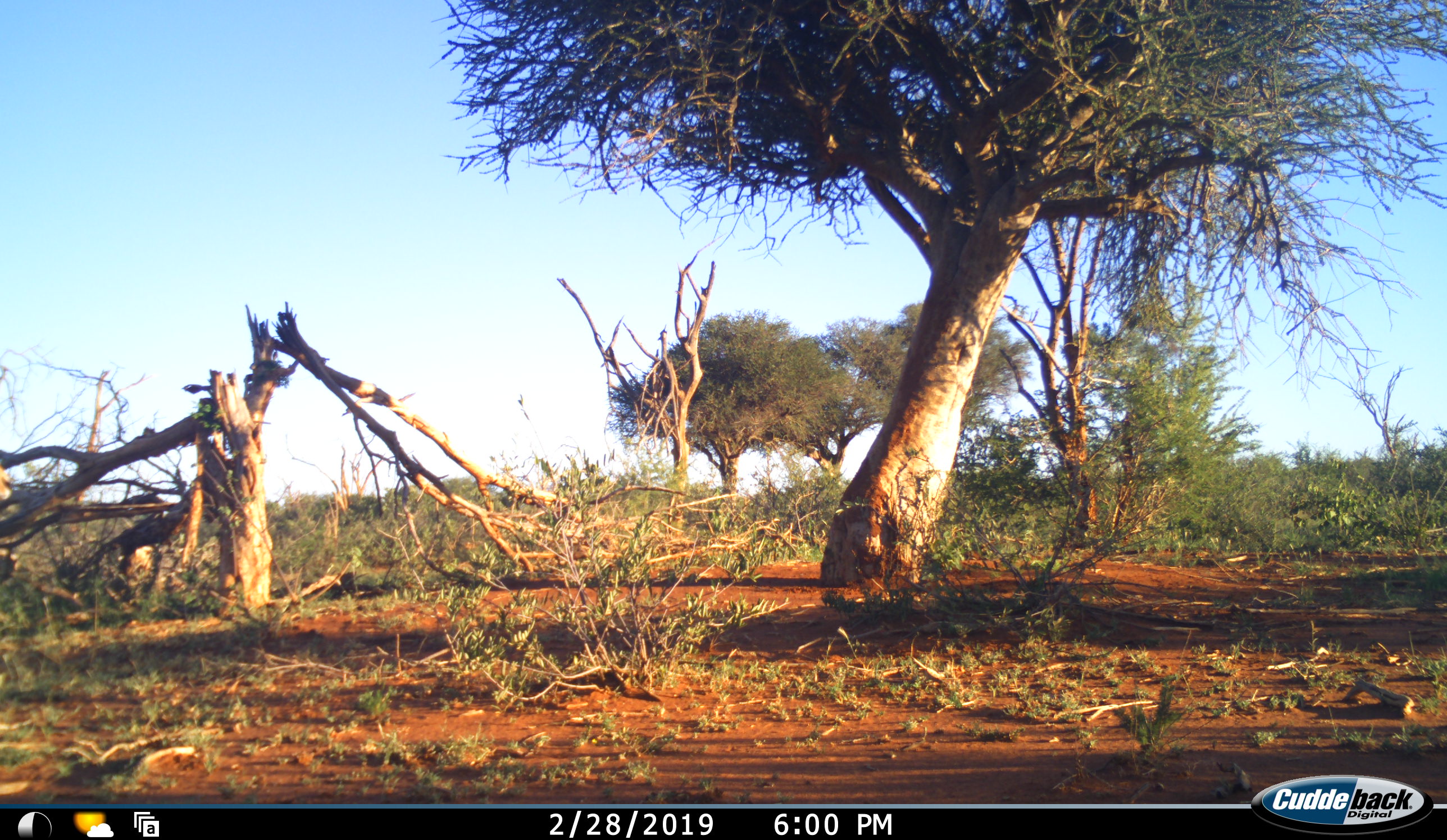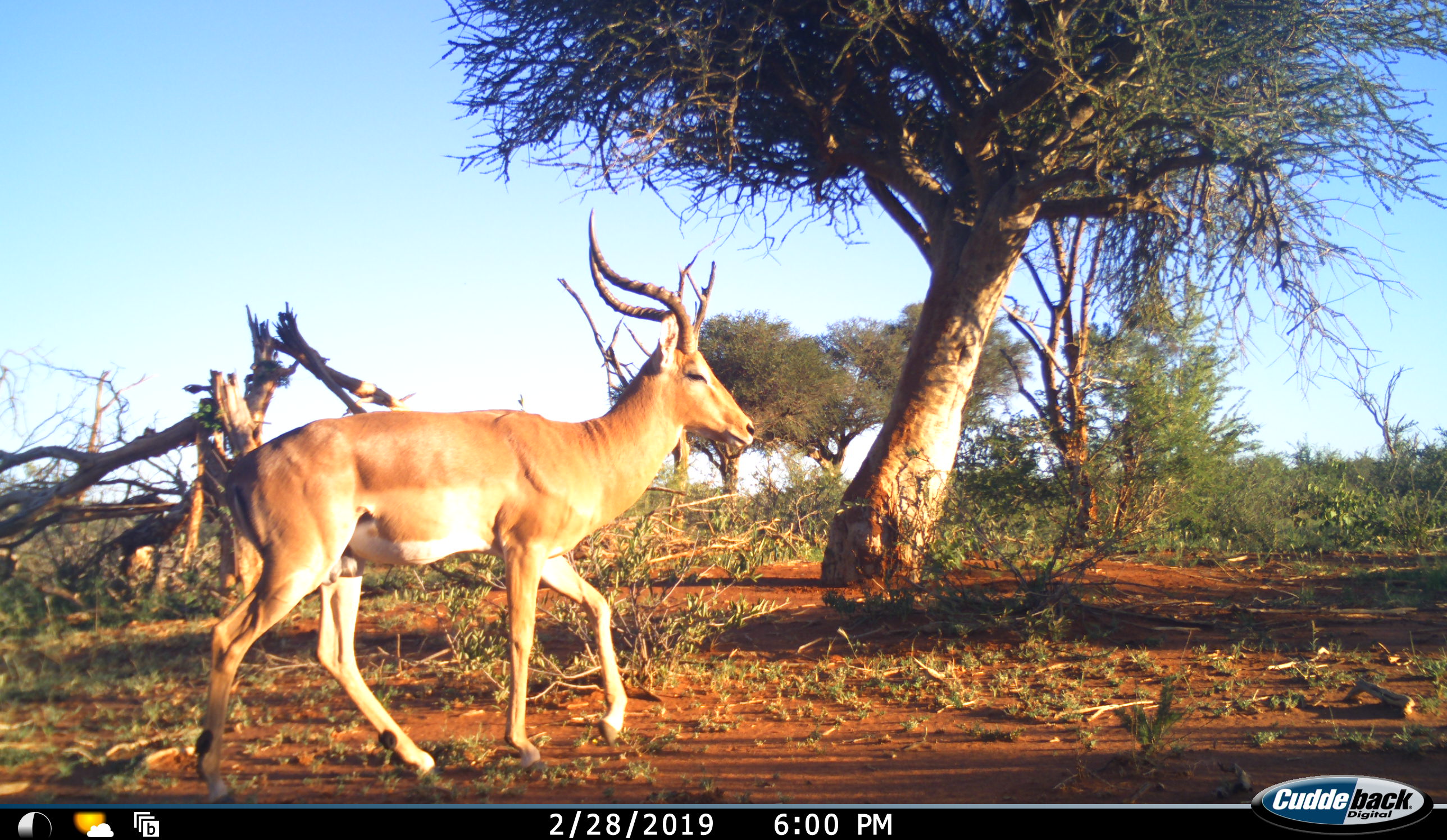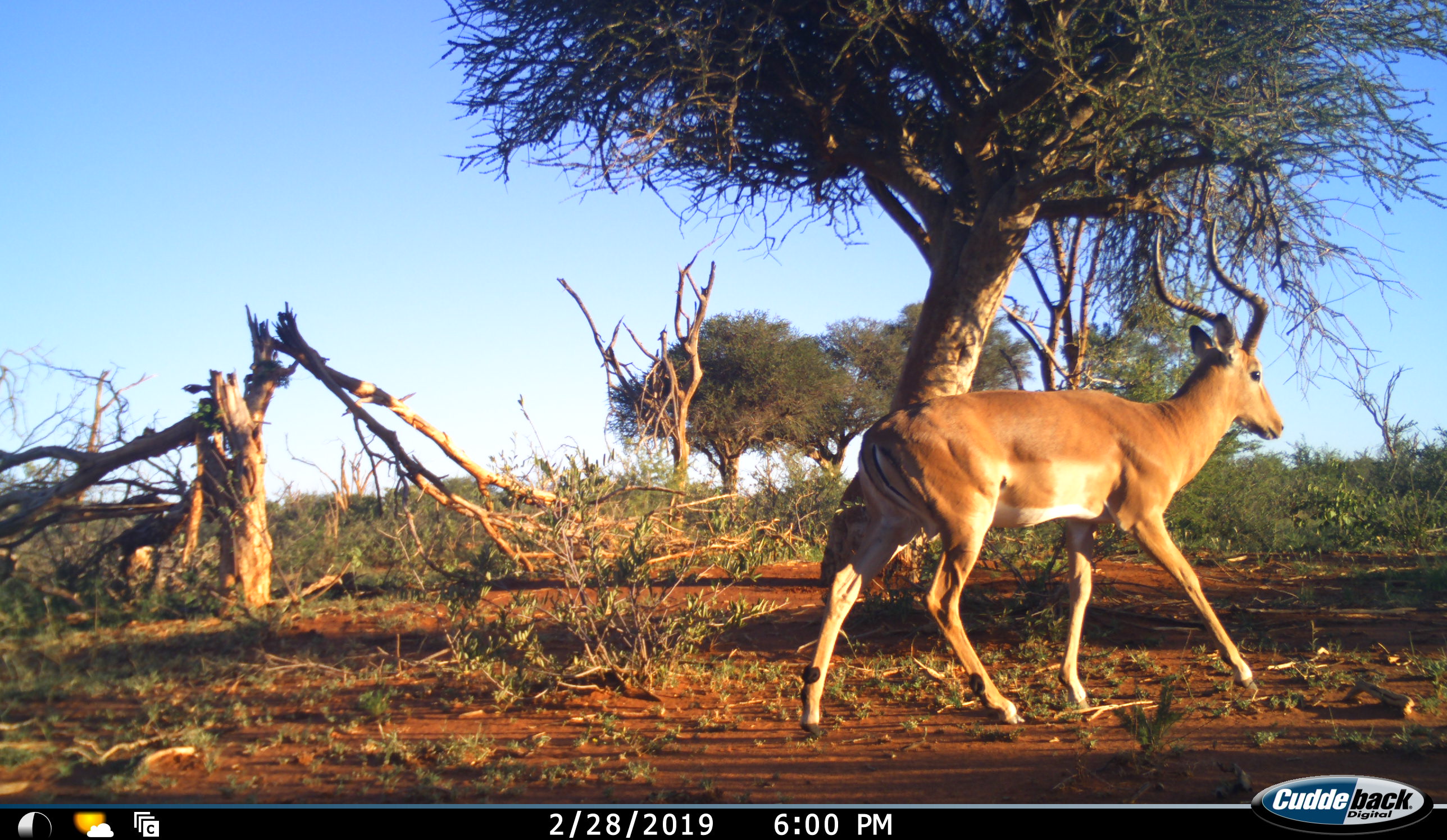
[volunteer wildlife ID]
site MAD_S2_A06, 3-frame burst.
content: unidentified animal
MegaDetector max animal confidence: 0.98